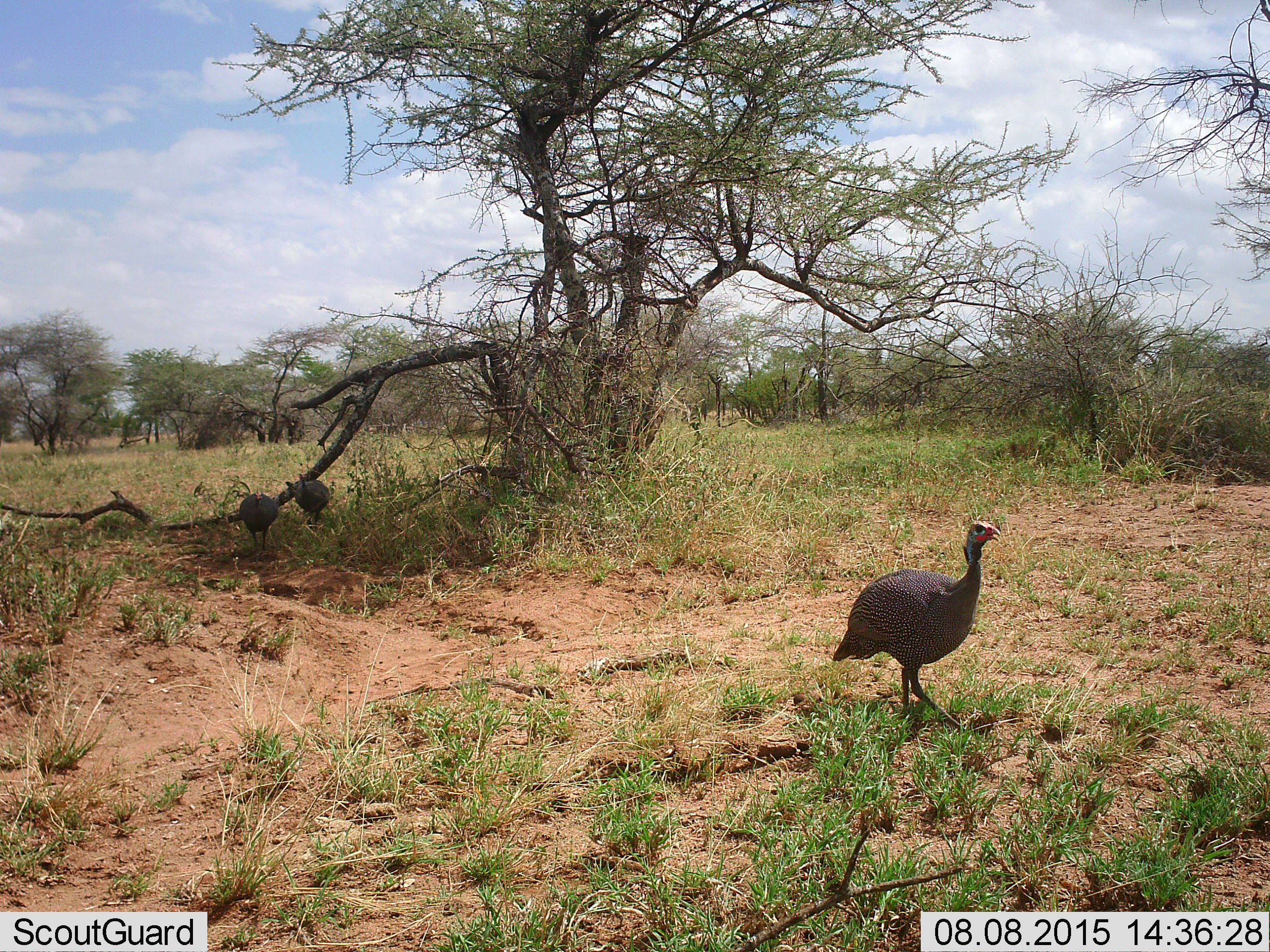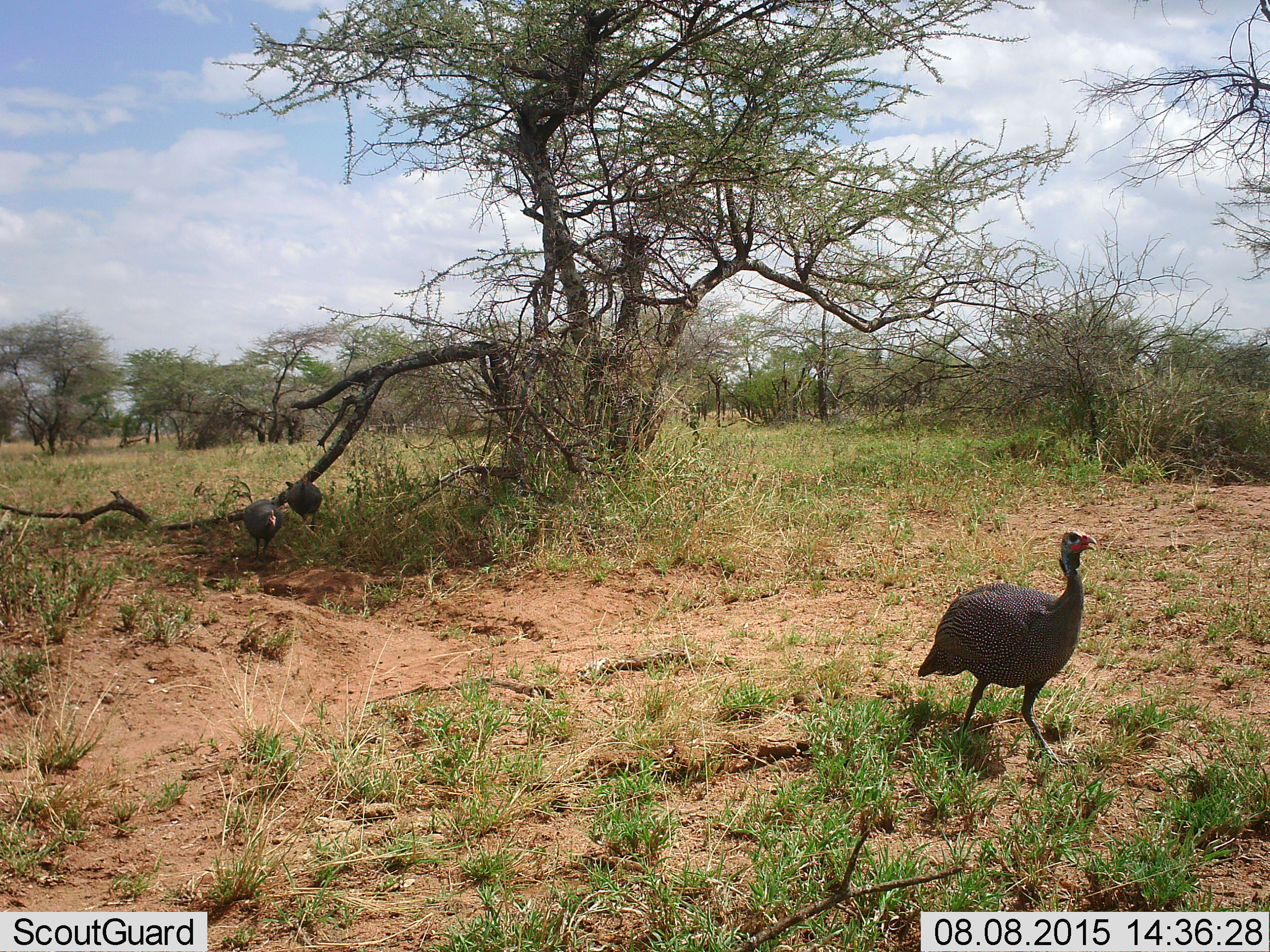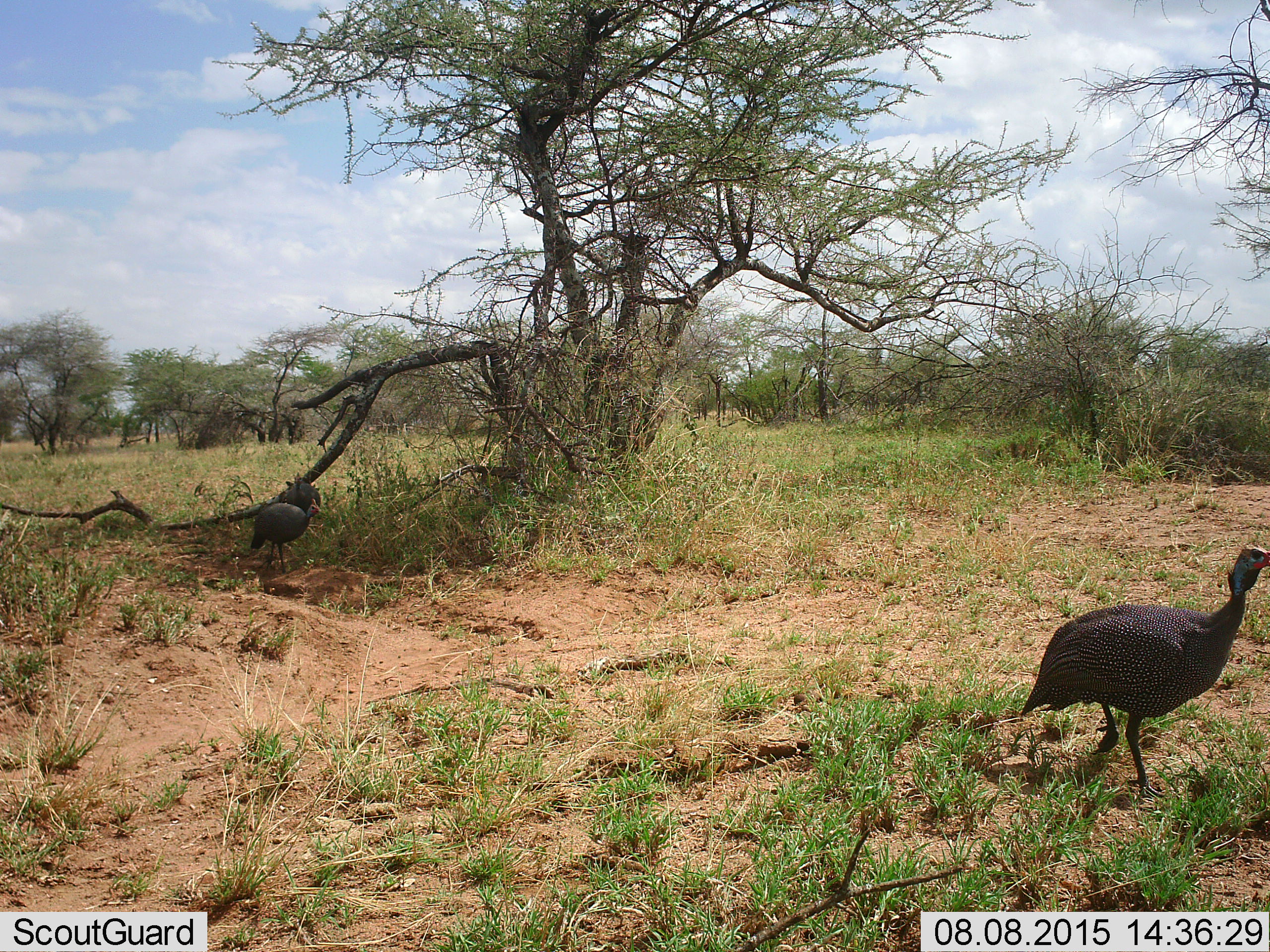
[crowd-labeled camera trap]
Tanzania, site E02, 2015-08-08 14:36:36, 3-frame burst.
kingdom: Animalia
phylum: Chordata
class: Aves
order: Galliformes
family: Numididae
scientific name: Numididae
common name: guinea fowl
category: guineafowl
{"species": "guineafowl (guinea fowl) (Numididae)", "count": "3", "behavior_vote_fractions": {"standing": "24%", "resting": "0%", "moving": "88%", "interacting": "0%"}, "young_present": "0%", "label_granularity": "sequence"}